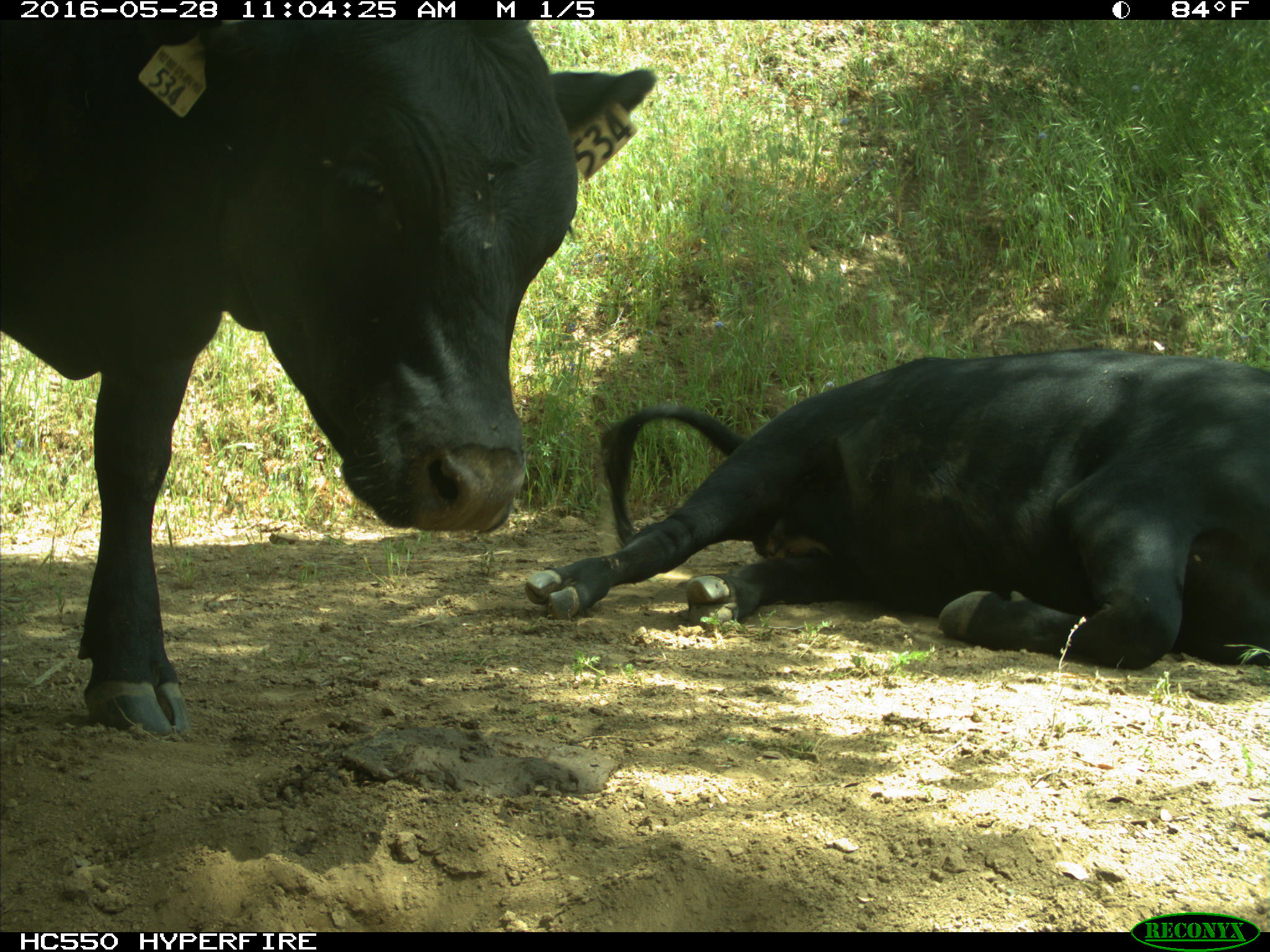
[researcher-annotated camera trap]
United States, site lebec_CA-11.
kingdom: Animalia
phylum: Chordata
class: Mammalia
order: Artiodactyla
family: Bovidae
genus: Bos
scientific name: Bos taurus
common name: domestic cow